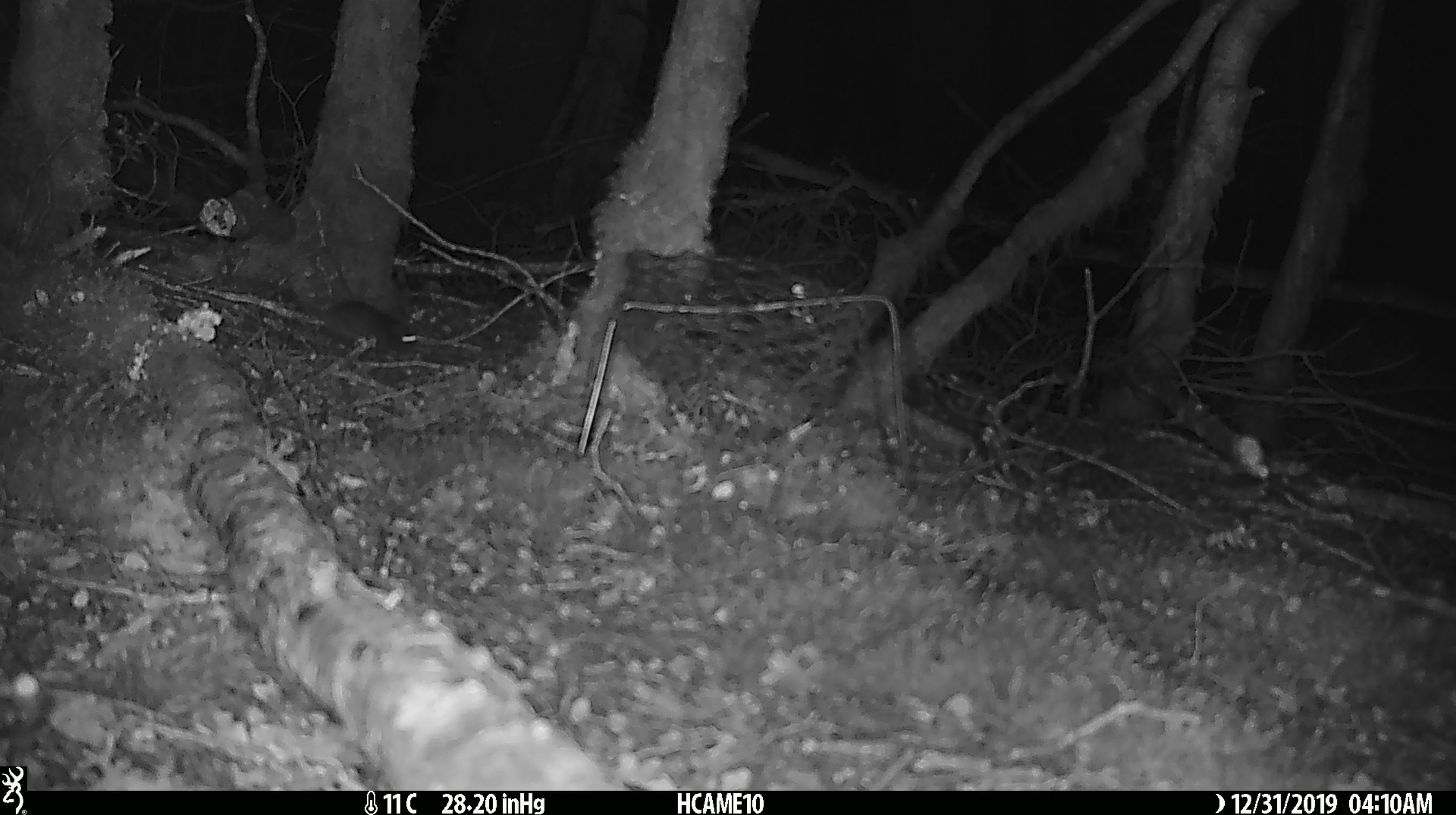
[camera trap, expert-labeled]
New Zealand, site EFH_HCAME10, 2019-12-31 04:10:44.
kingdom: Animalia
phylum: Chordata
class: Mammalia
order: Rodentia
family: Muridae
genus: Mus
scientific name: Mus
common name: mouse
Mouse (Mus).